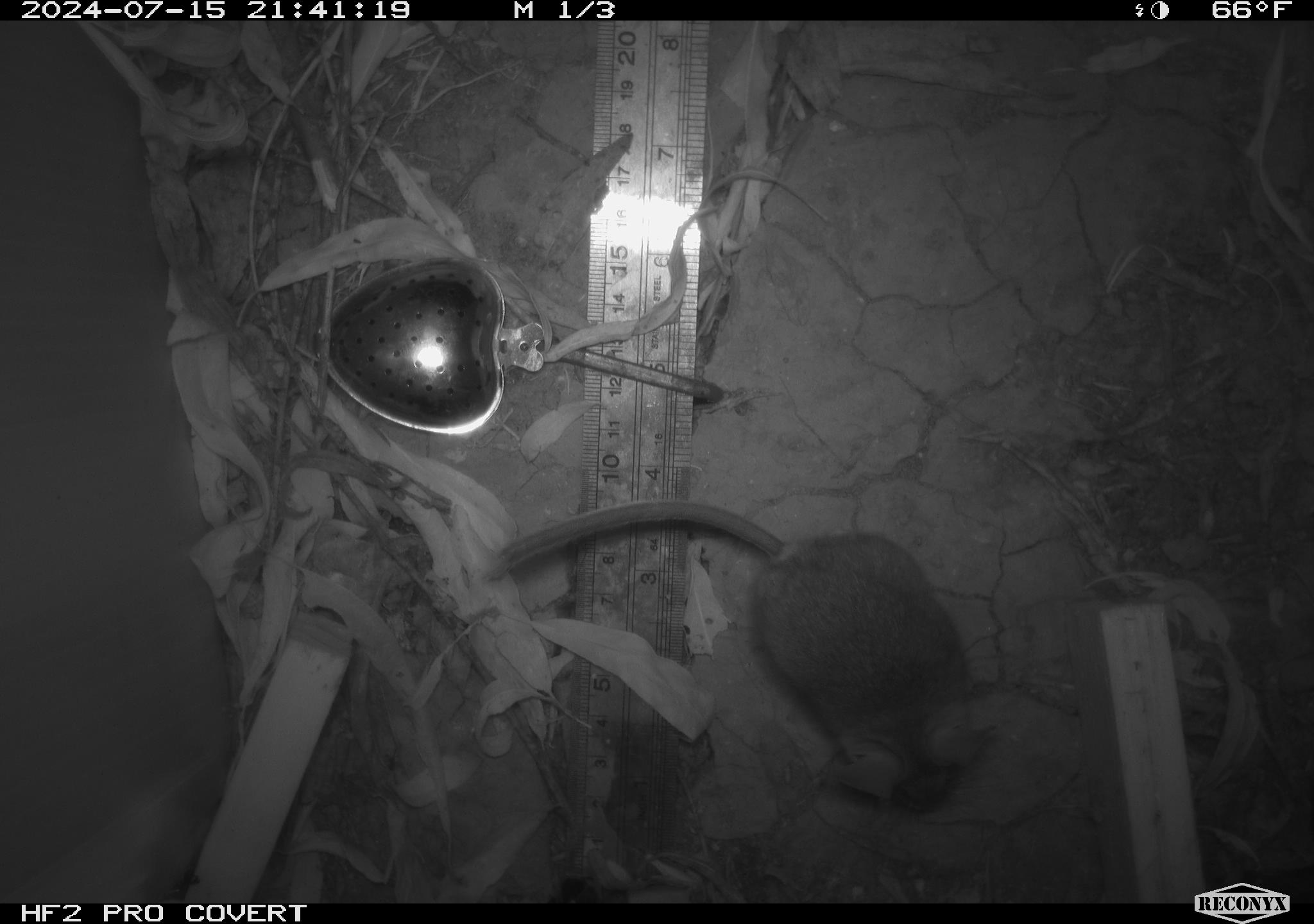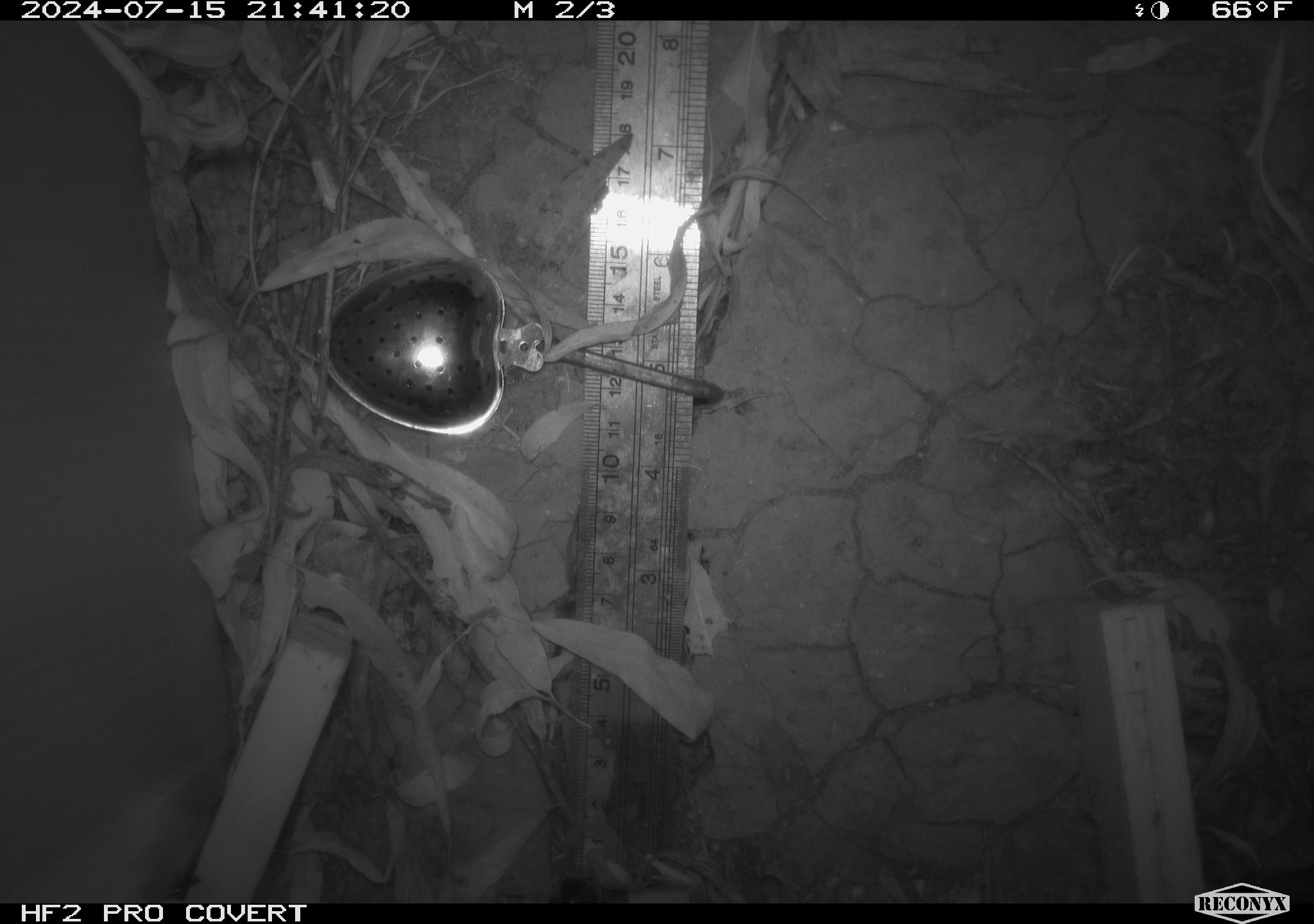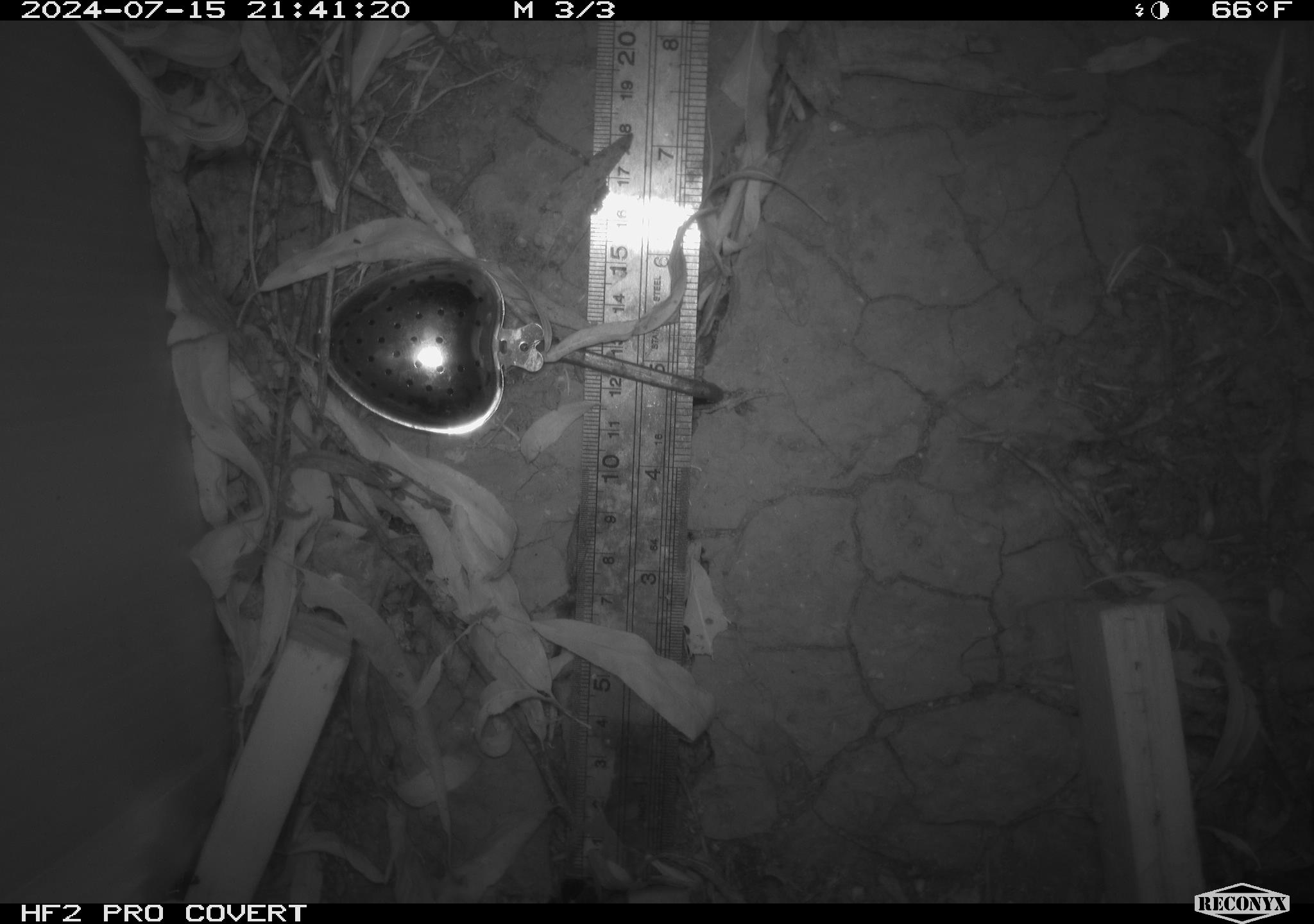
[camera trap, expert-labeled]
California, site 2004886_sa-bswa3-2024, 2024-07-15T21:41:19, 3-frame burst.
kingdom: Animalia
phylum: Chordata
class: Mammalia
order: Rodentia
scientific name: Rodentia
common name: mouse species